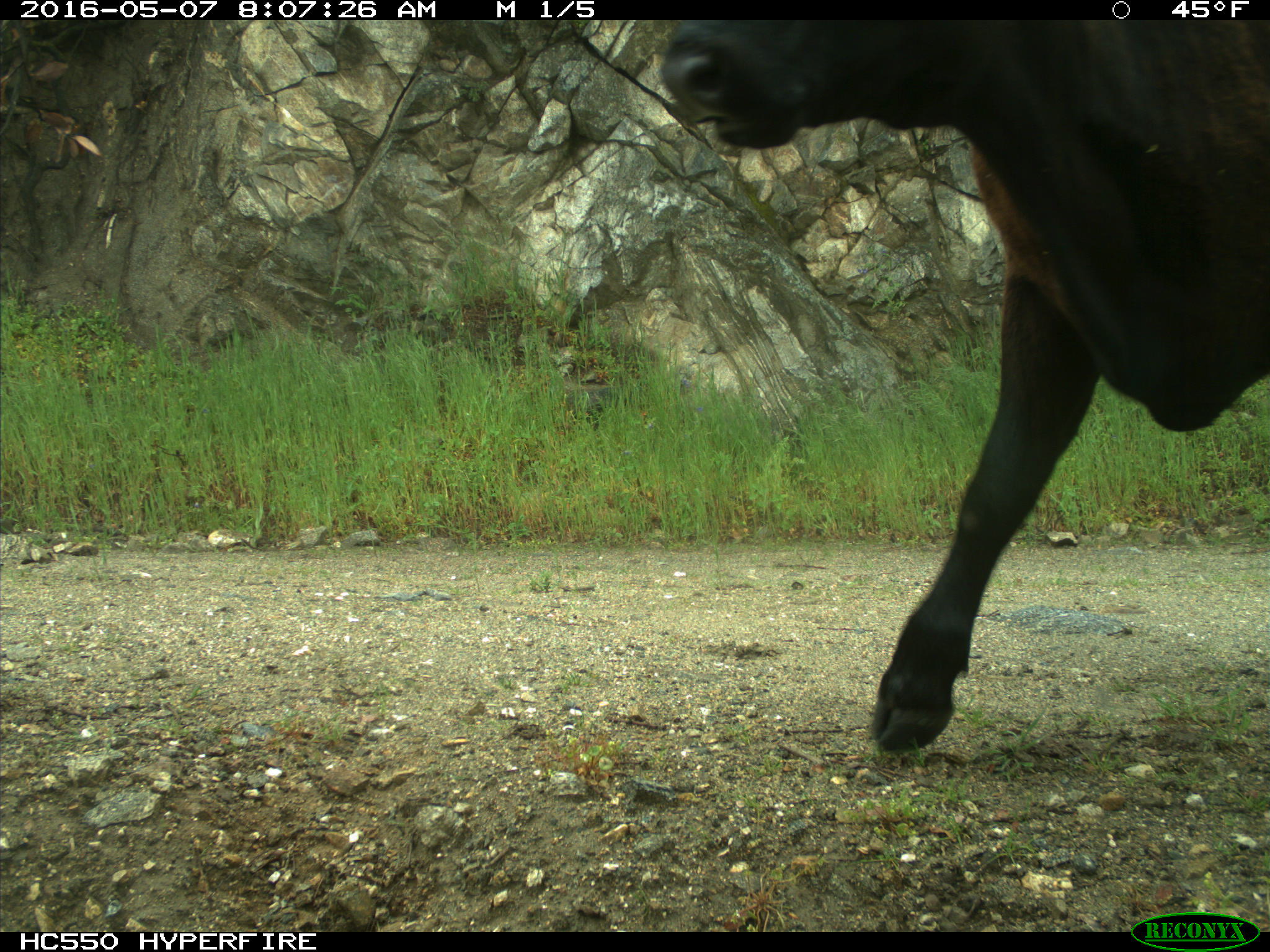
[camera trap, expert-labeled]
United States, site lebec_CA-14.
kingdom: Animalia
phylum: Chordata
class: Mammalia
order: Artiodactyla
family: Bovidae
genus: Bos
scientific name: Bos taurus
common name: domestic cow